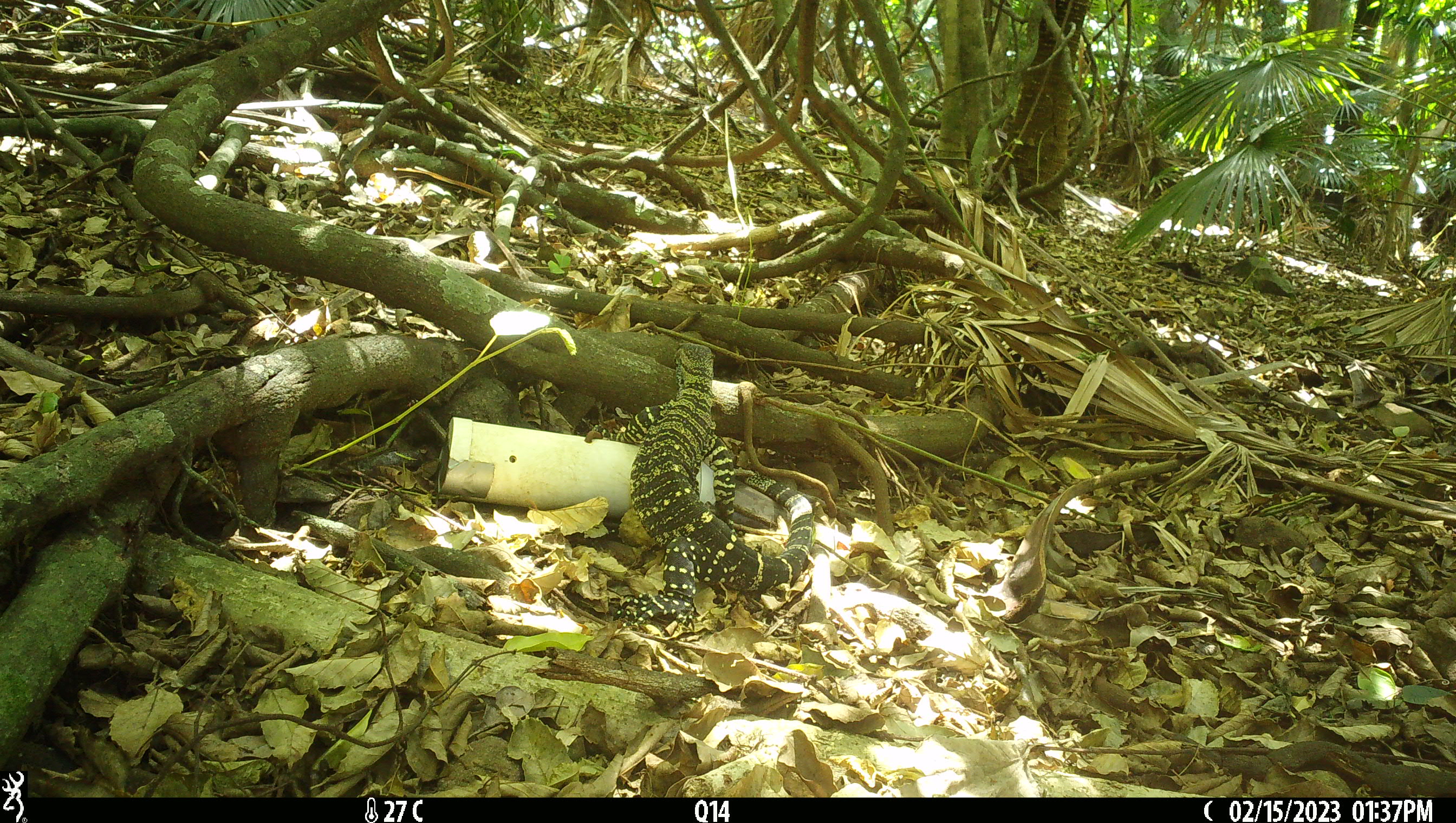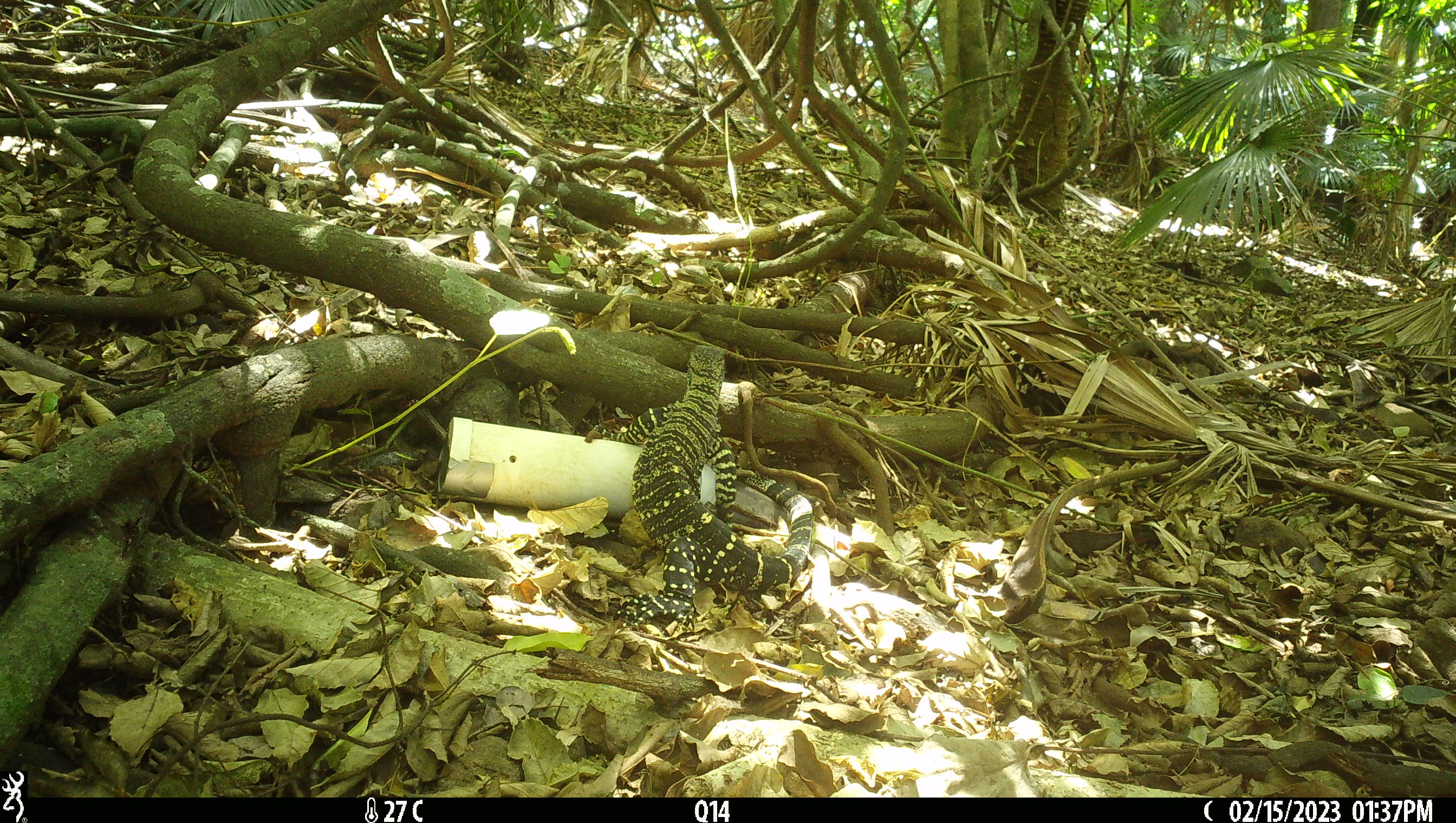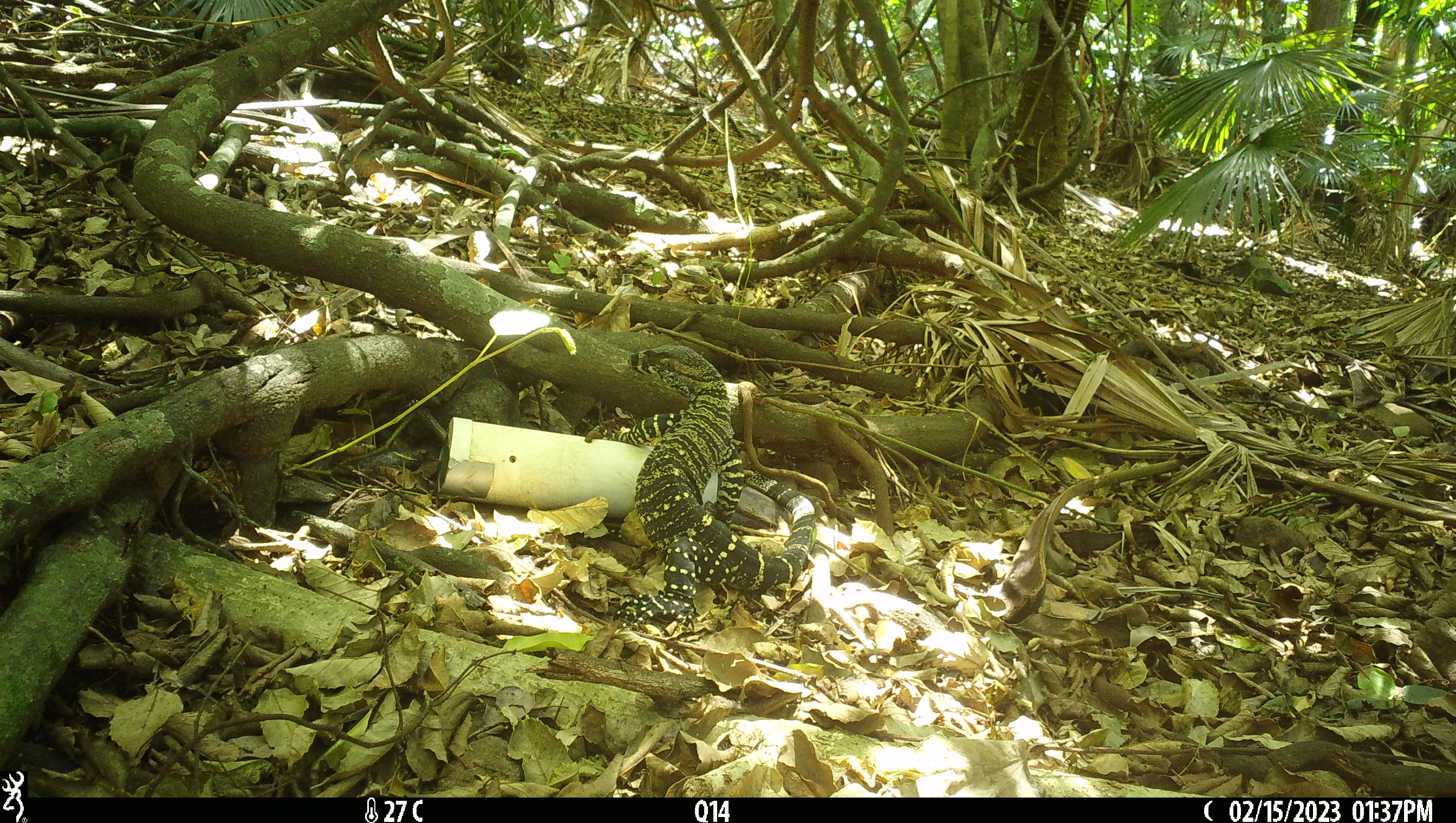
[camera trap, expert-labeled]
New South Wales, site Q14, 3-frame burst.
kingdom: Animalia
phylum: Chordata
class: Reptilia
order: Squamata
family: Varanidae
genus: Varanus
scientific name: Varanus varius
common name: lace monitor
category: goanna